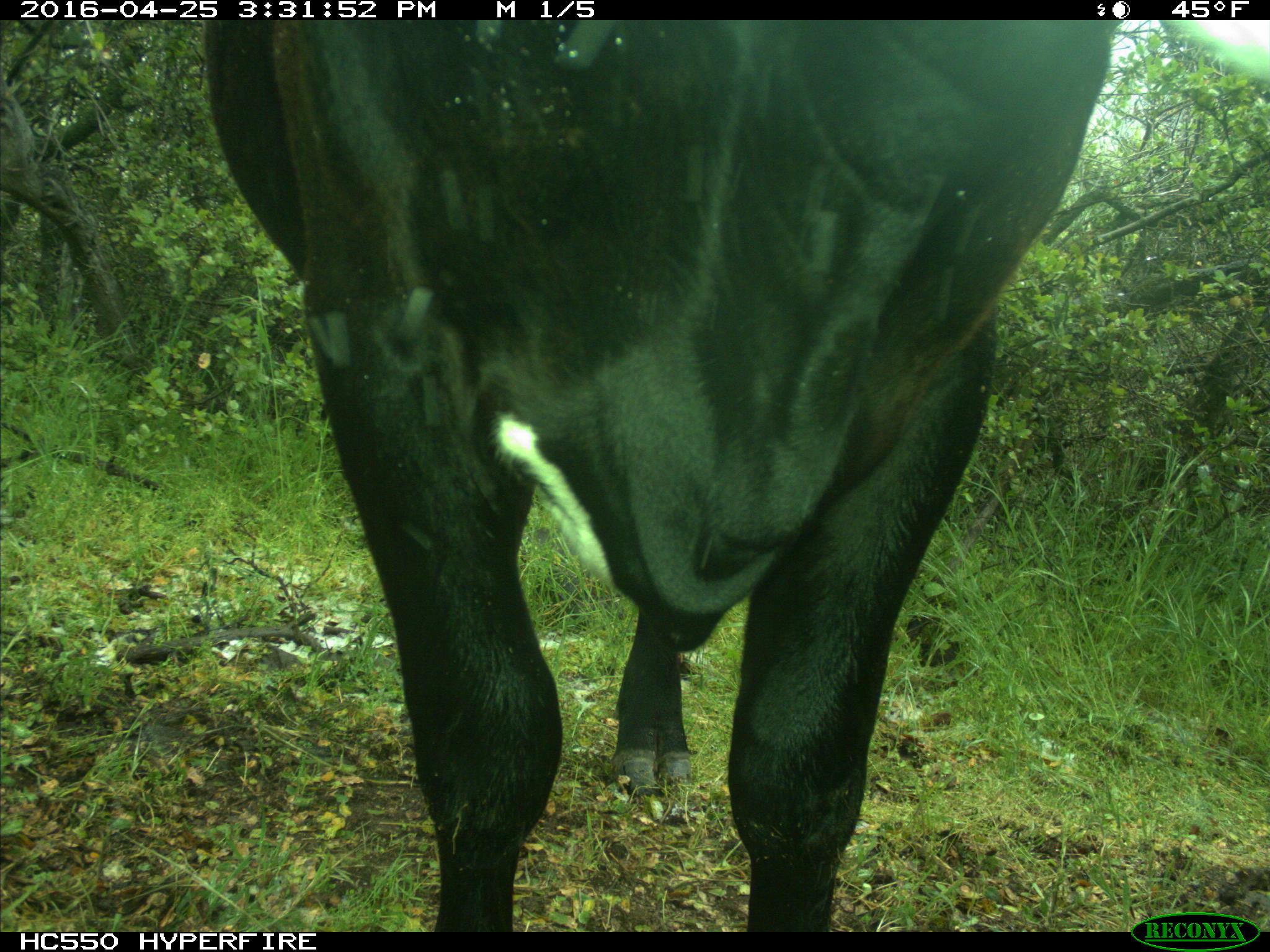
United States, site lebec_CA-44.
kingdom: Animalia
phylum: Chordata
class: Mammalia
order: Artiodactyla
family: Bovidae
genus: Bos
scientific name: Bos taurus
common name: domestic cow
Bos taurus (domestic cow).